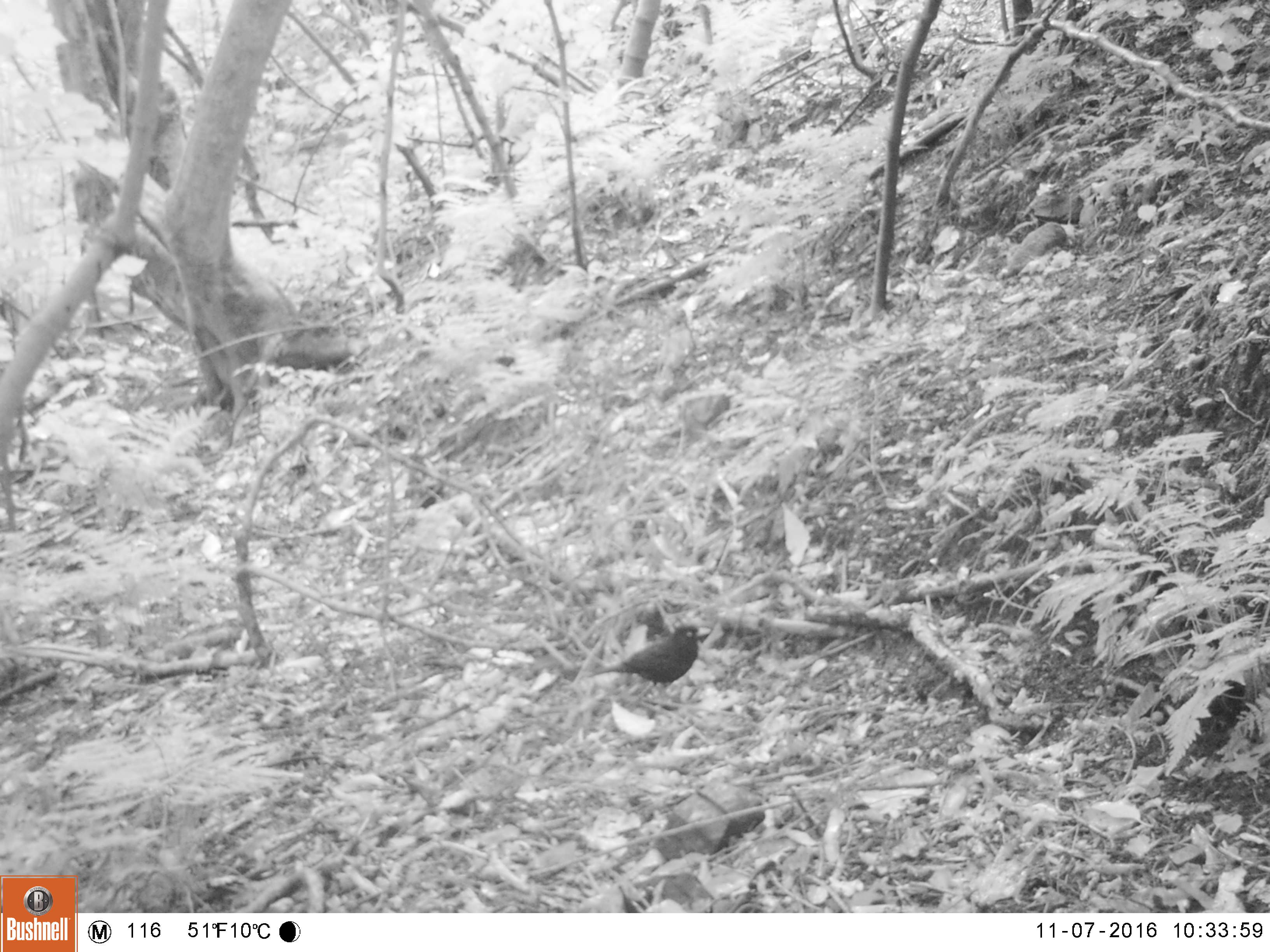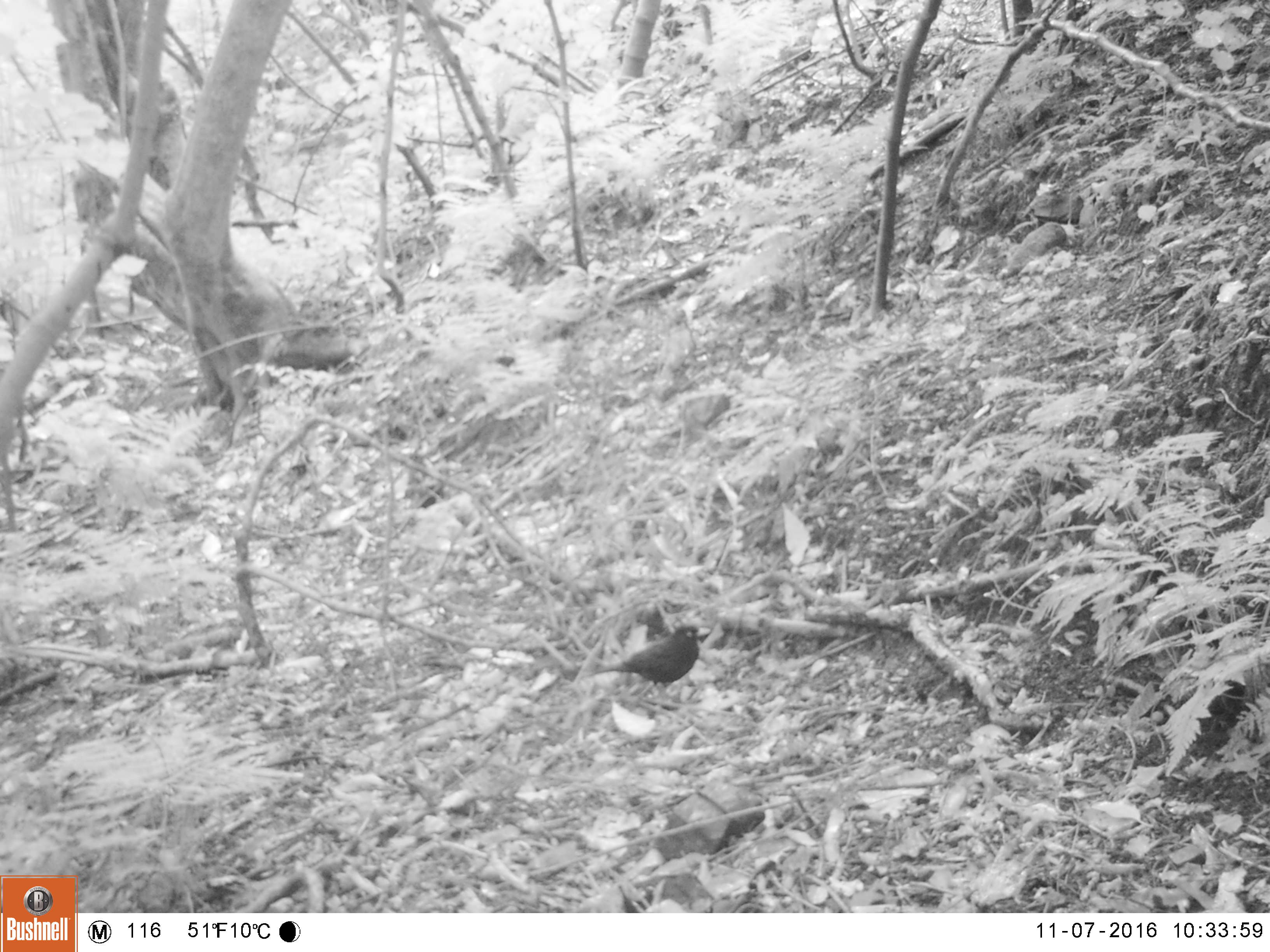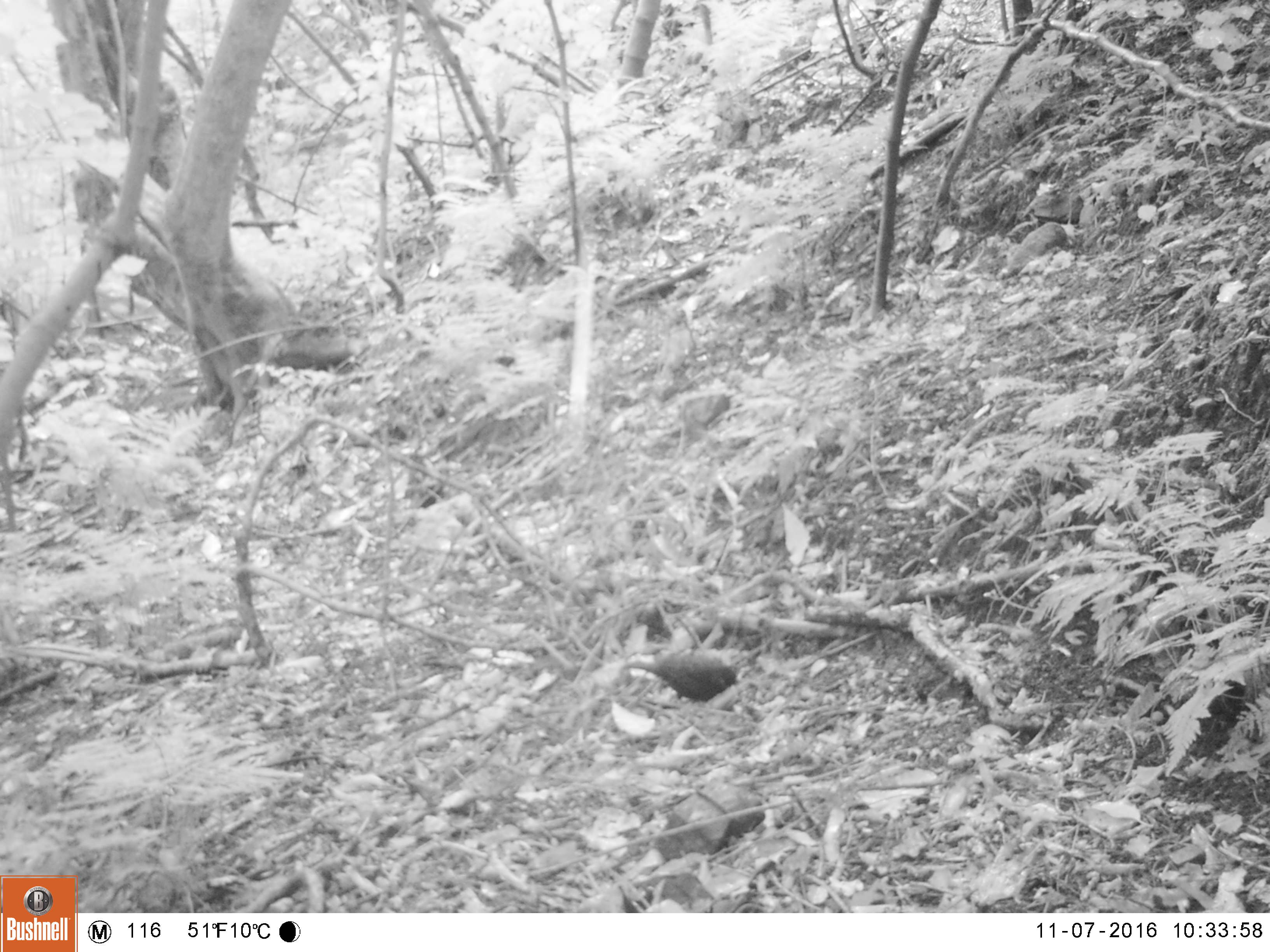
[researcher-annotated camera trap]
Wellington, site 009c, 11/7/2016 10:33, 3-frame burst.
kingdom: Animalia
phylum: Chordata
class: Aves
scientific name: Aves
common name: bird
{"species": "bird (Aves)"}